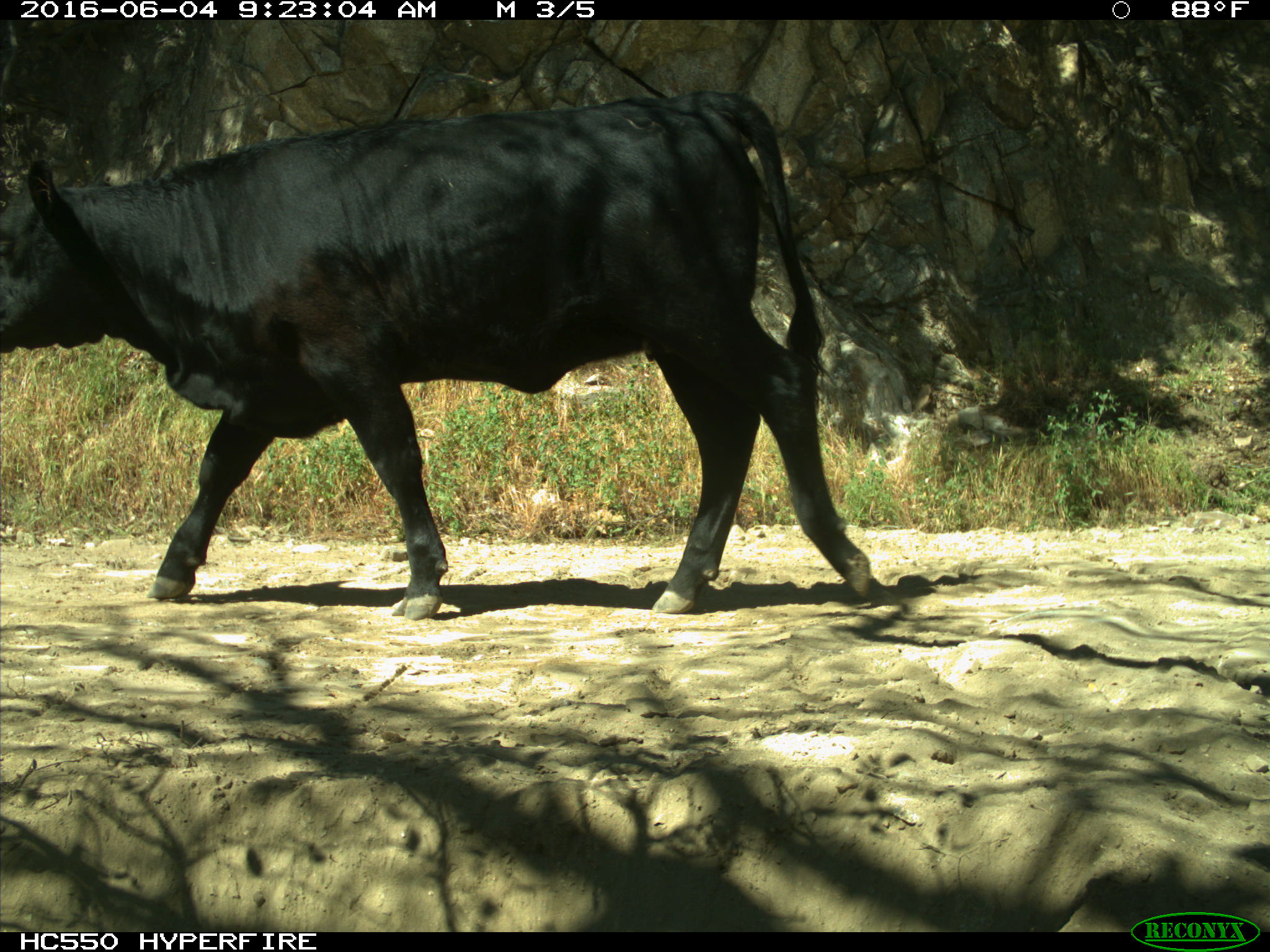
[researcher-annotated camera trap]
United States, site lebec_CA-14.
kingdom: Animalia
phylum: Chordata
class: Mammalia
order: Artiodactyla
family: Bovidae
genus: Bos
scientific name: Bos taurus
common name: domestic cow